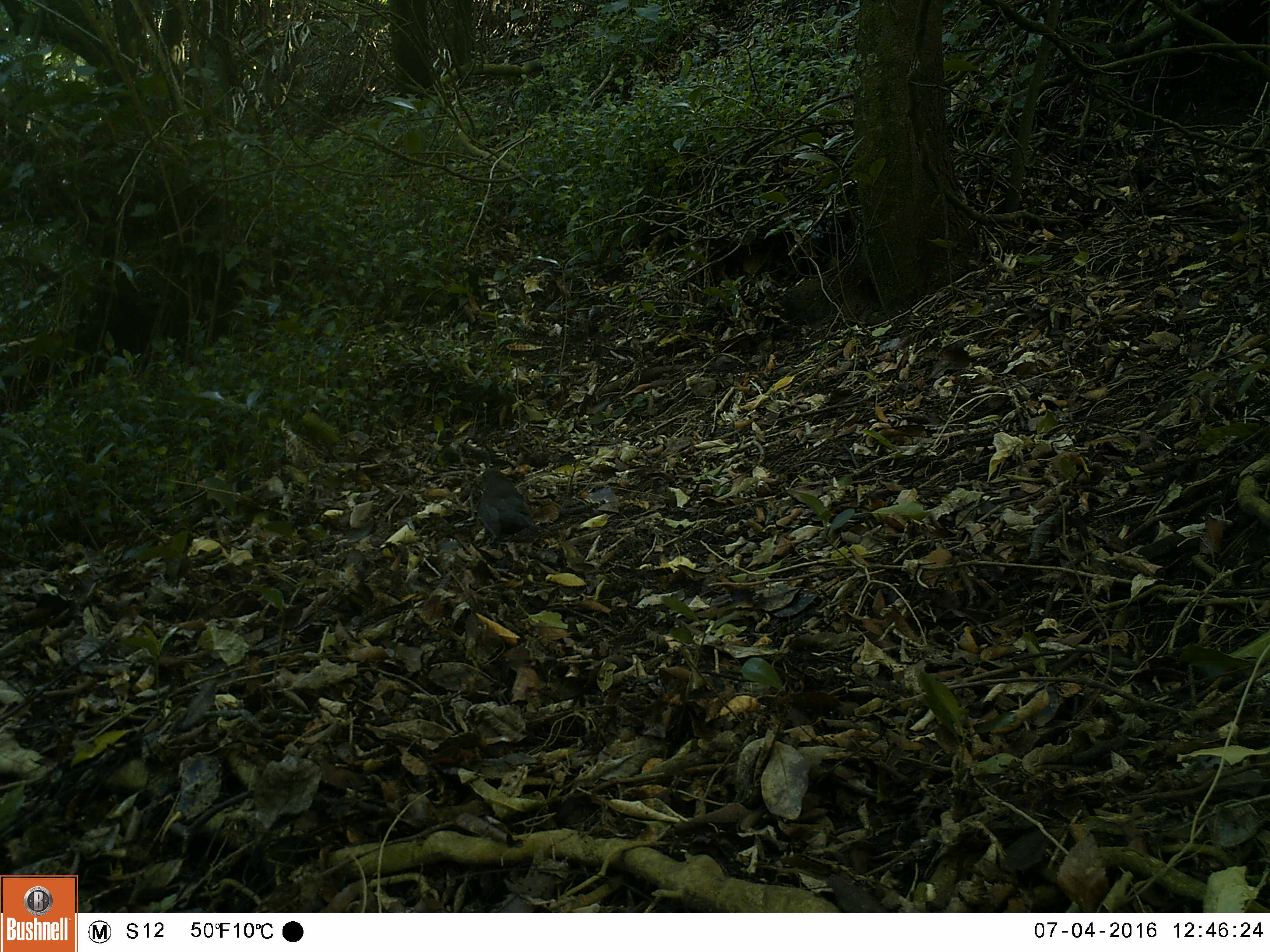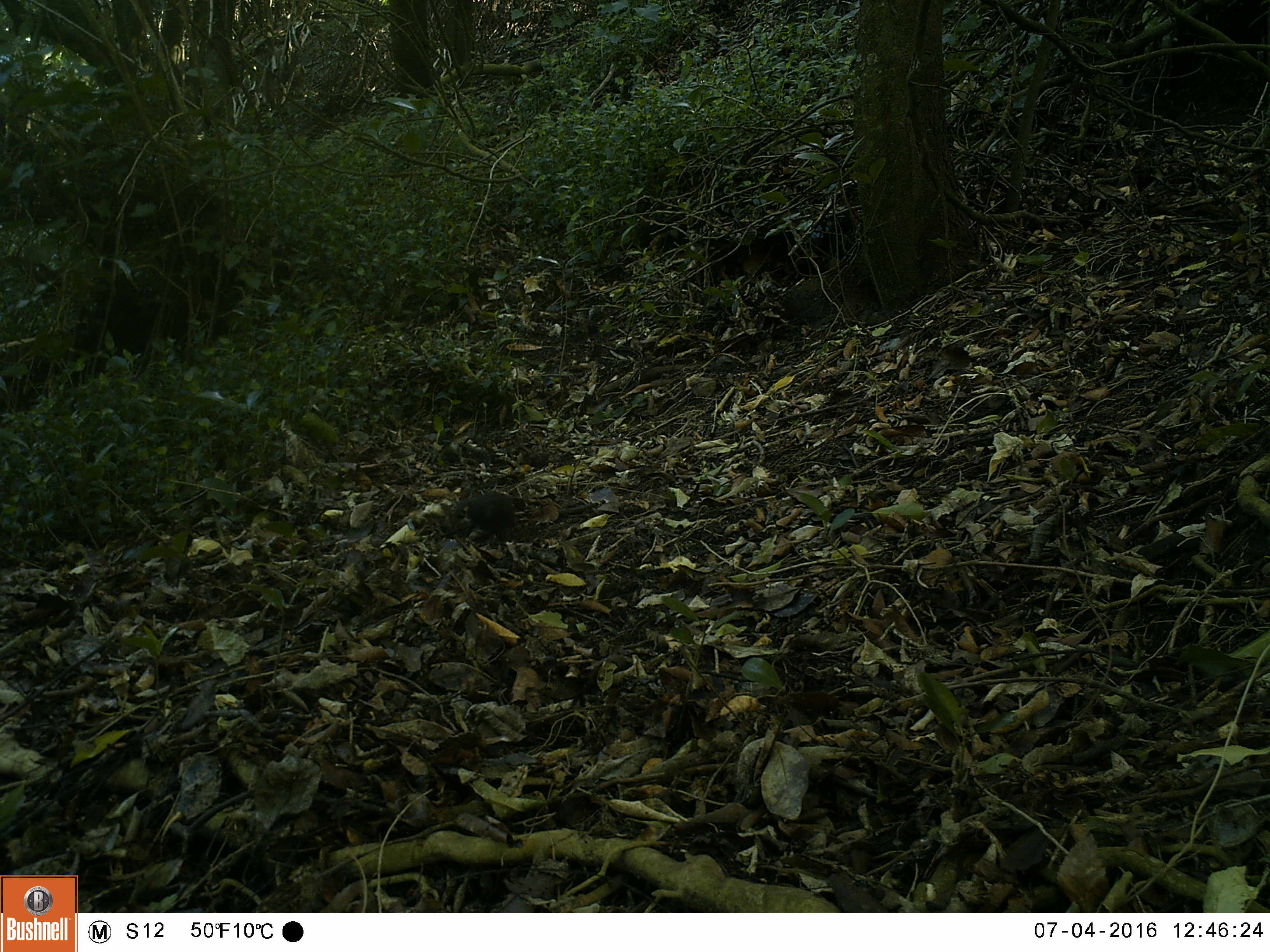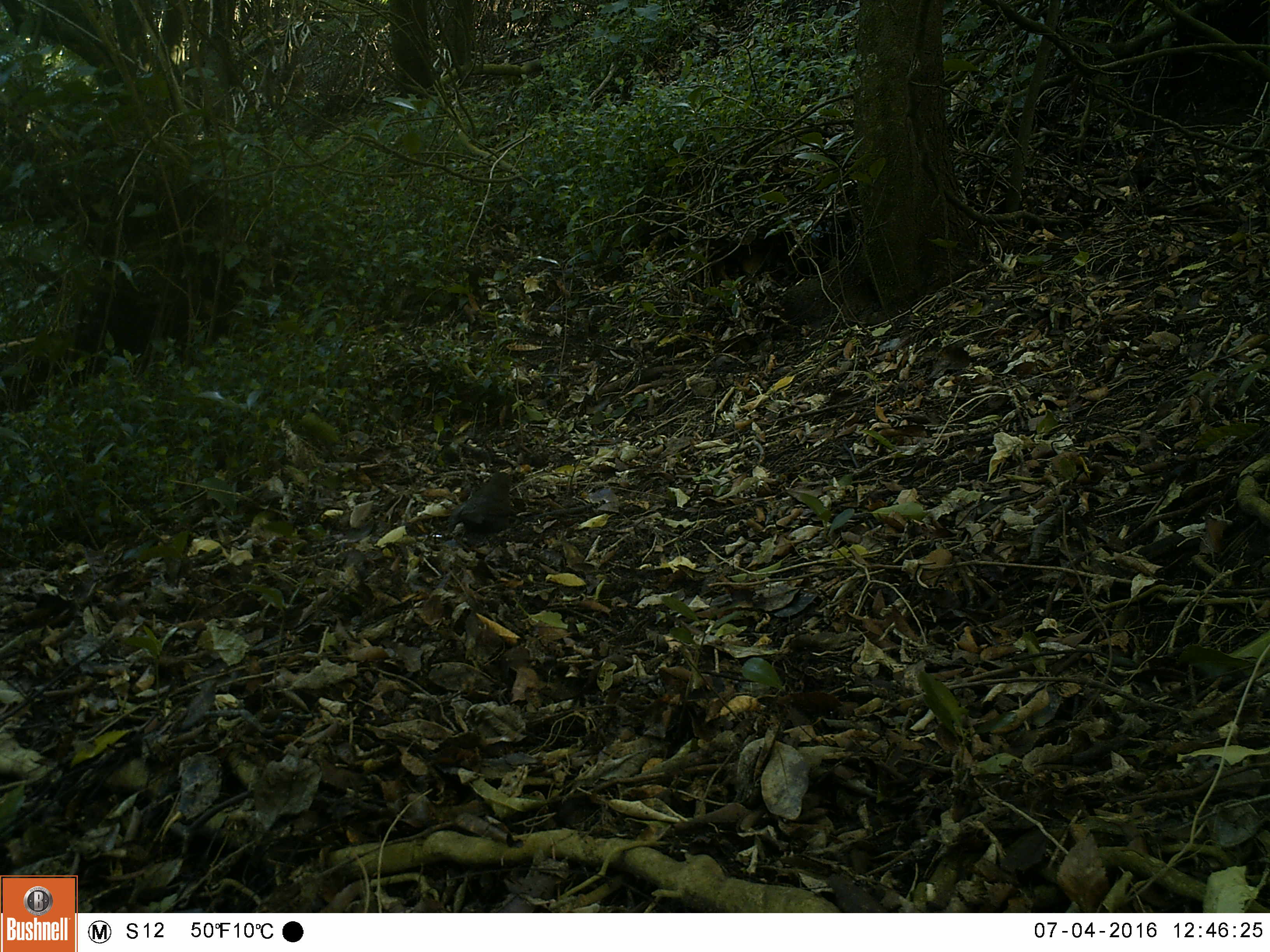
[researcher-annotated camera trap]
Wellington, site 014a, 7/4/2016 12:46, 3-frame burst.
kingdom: Animalia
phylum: Chordata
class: Aves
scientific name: Aves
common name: bird